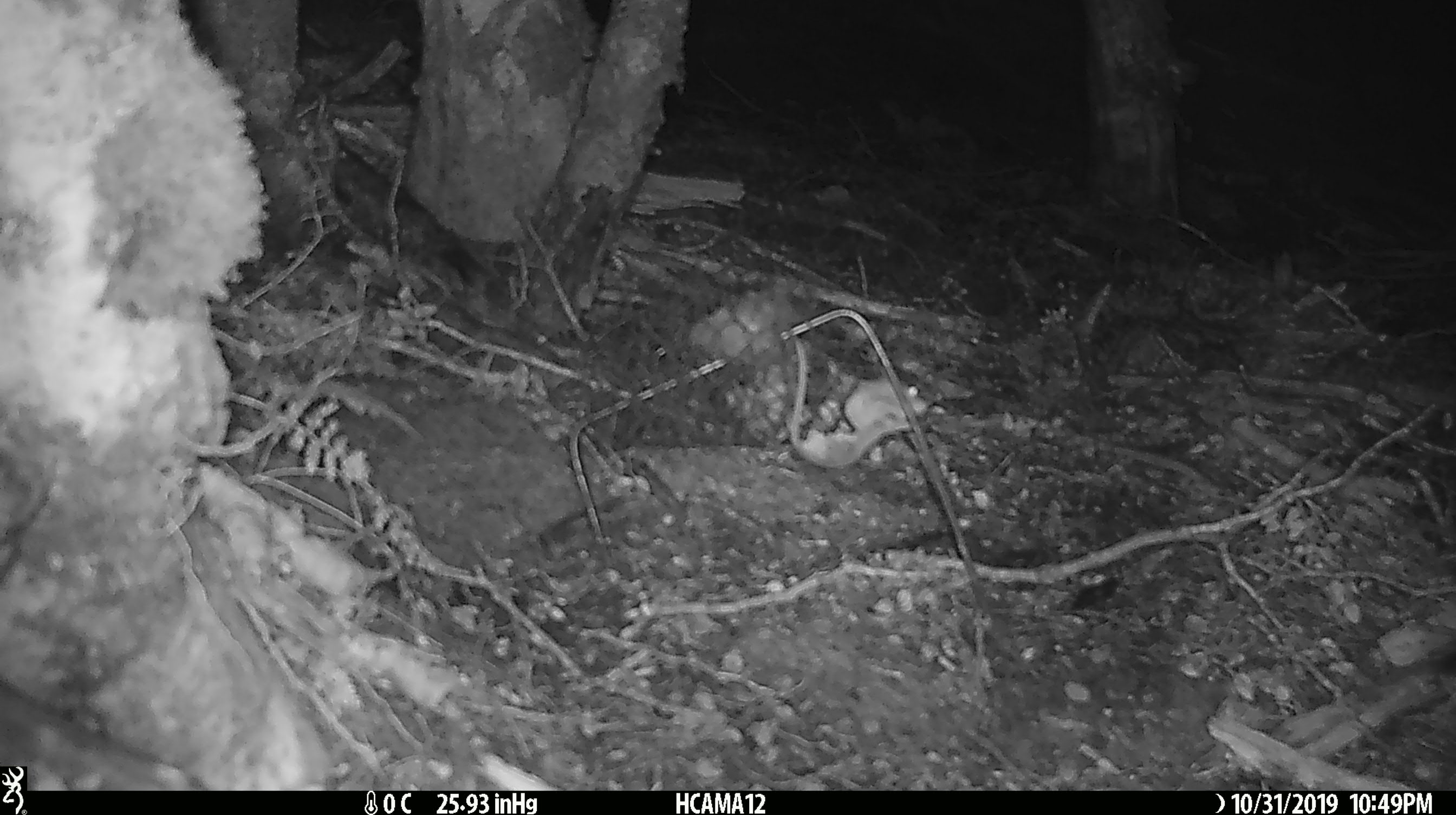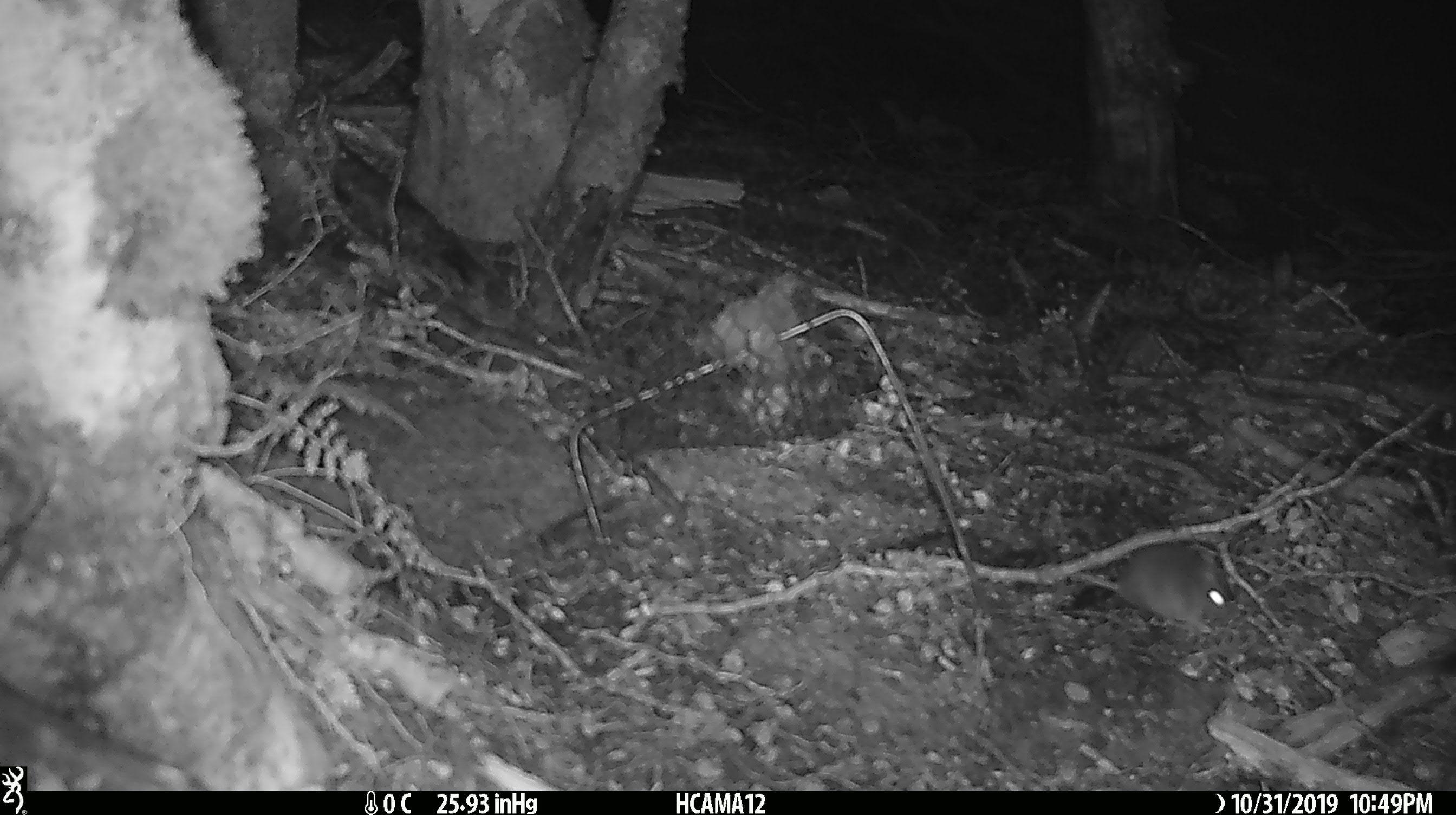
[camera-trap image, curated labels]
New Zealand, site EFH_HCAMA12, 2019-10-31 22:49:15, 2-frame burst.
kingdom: Animalia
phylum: Chordata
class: Mammalia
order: Rodentia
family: Muridae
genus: Mus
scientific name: Mus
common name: mouse